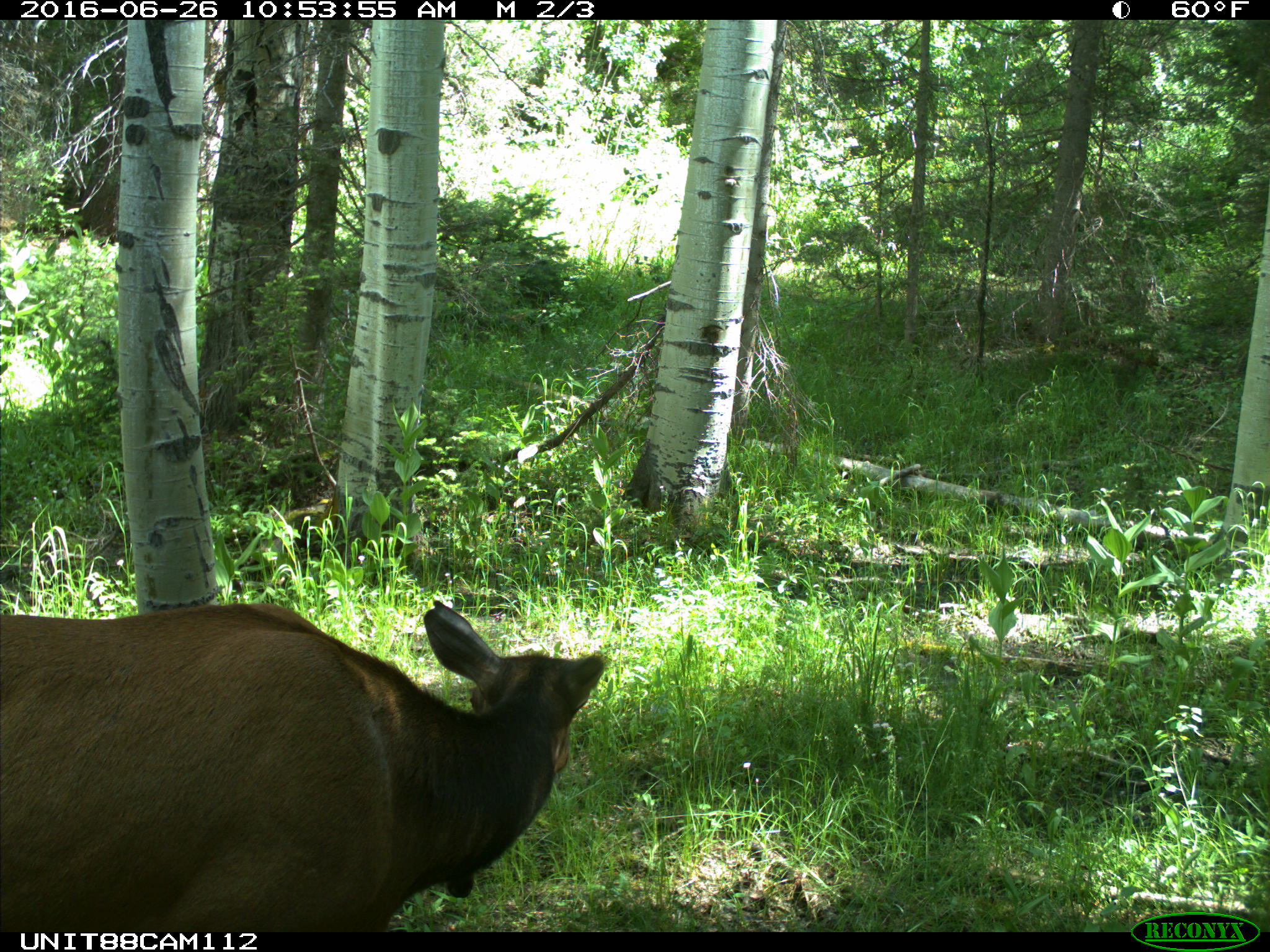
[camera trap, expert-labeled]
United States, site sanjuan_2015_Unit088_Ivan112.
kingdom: Animalia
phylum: Chordata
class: Mammalia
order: Artiodactyla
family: Cervidae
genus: Cervus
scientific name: Cervus elaphus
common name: red deer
Cervus elaphus (red deer).